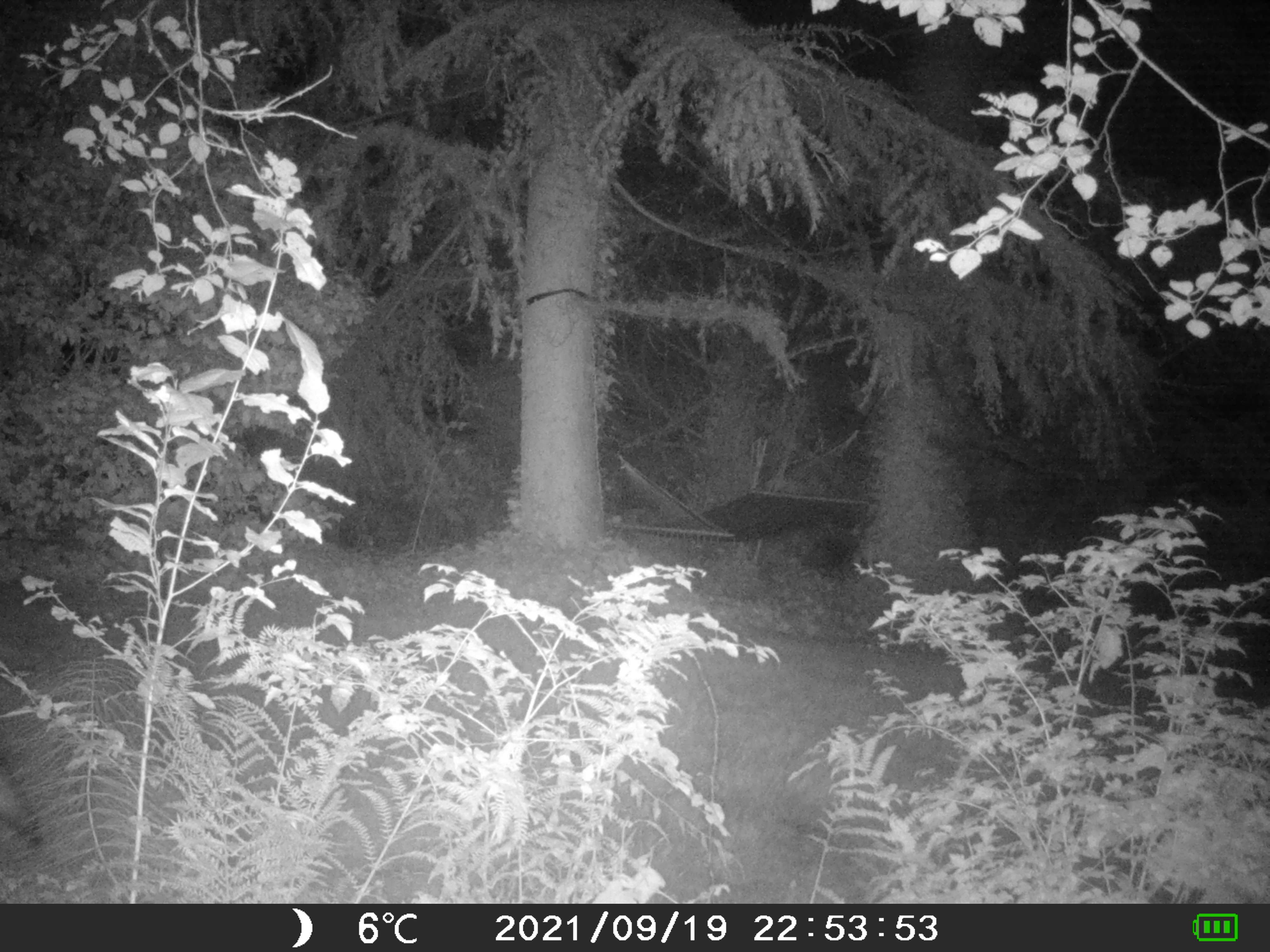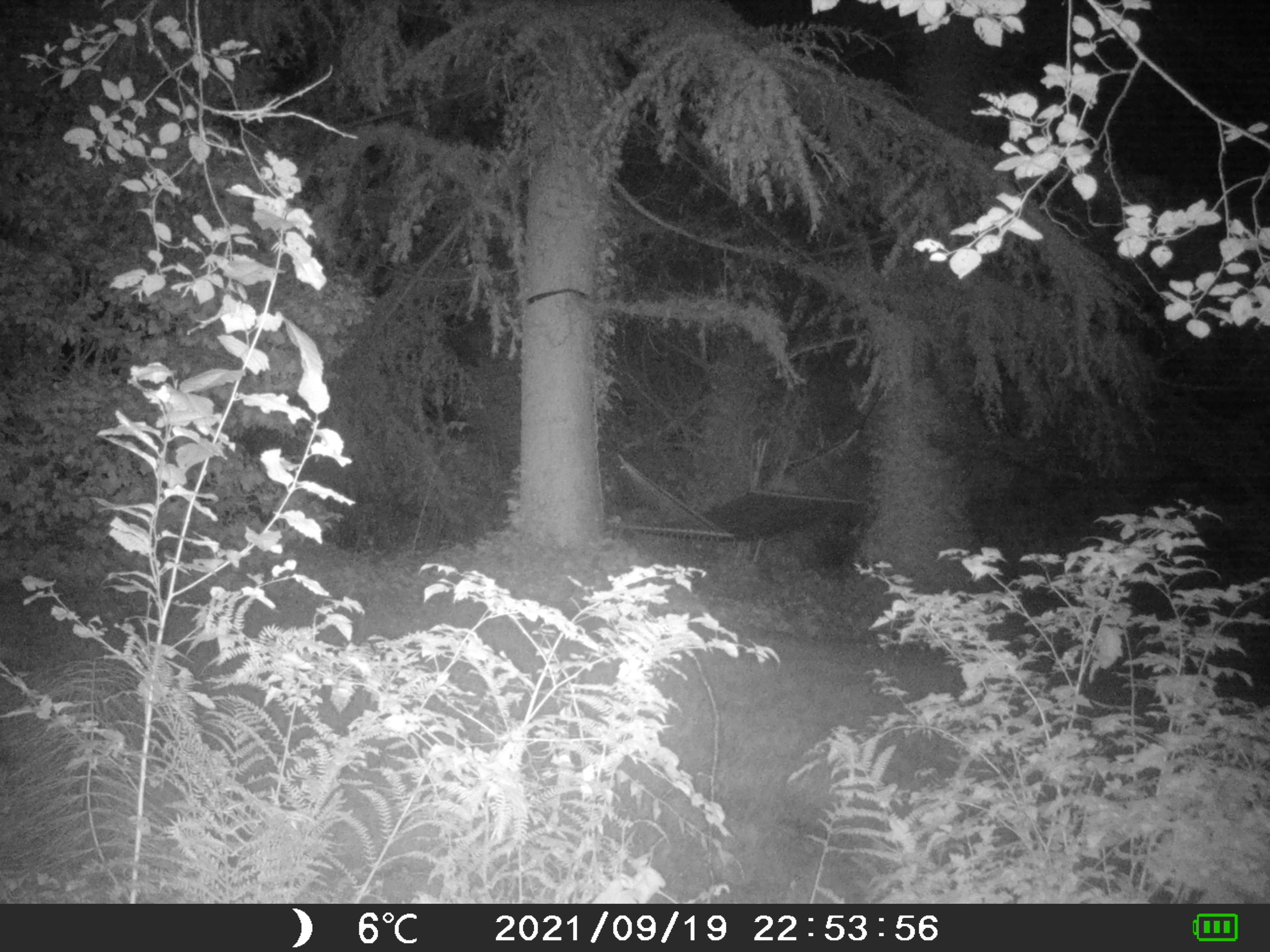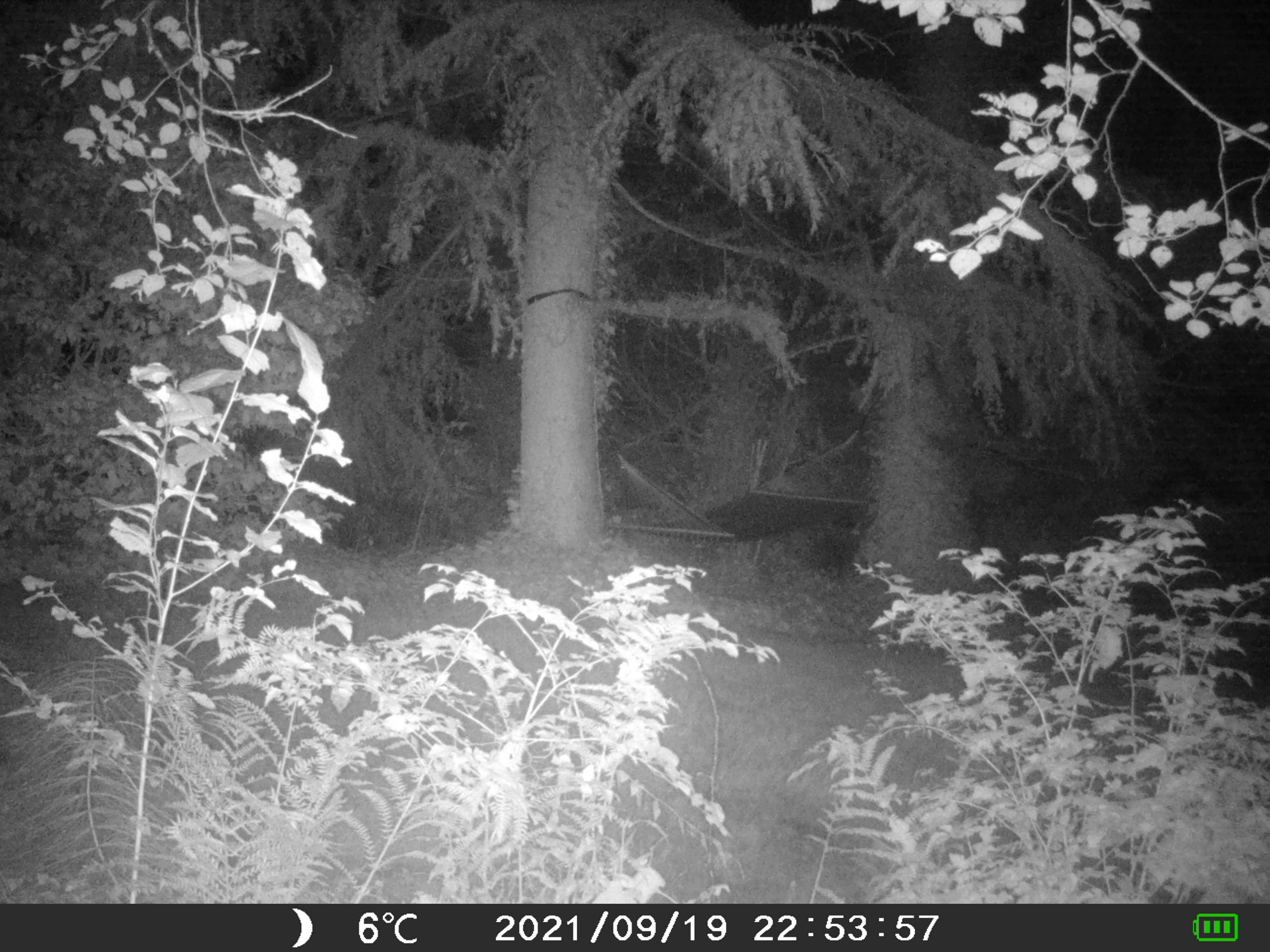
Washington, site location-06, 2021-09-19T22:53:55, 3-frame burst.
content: unidentified animal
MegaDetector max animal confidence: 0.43